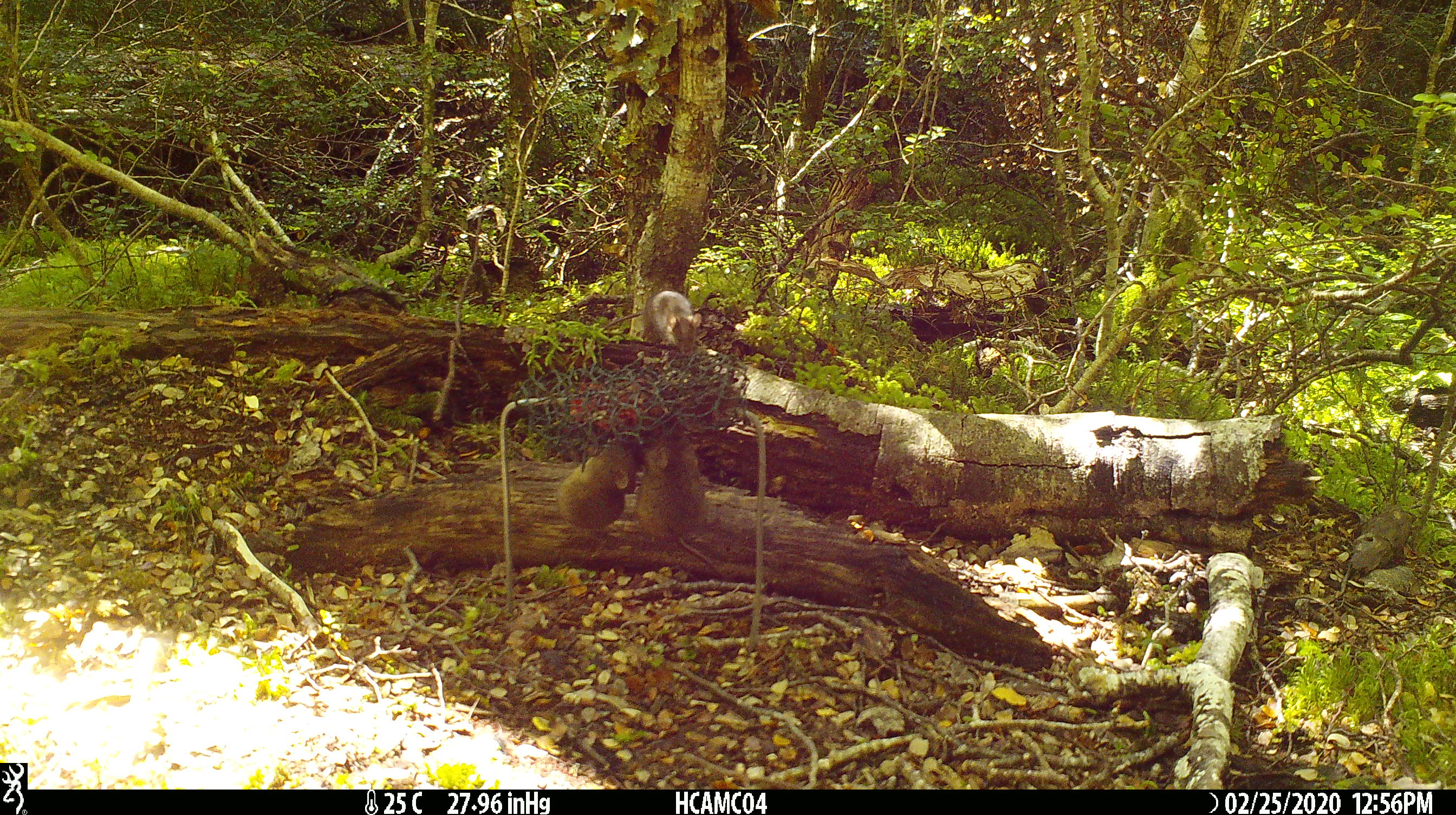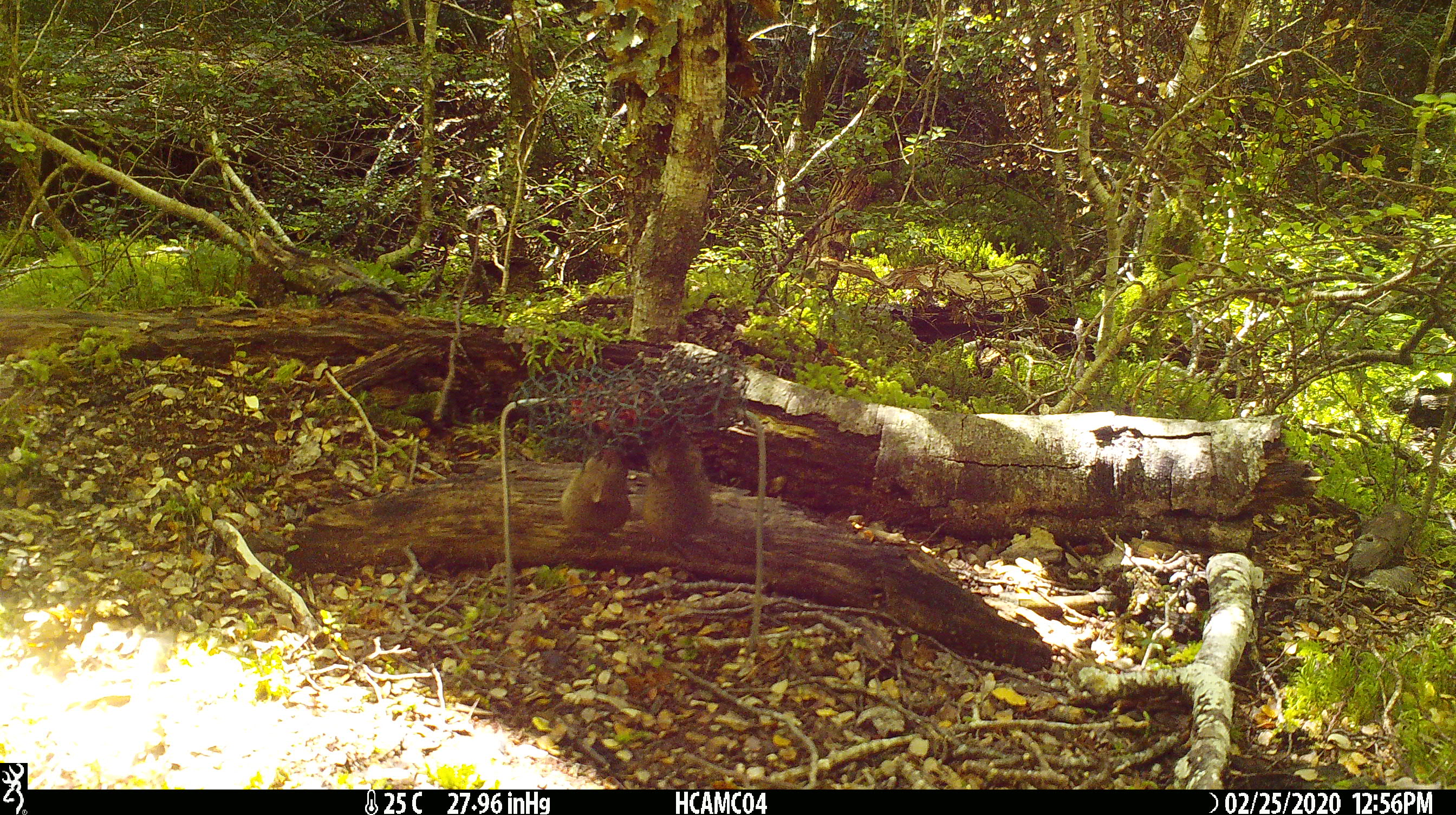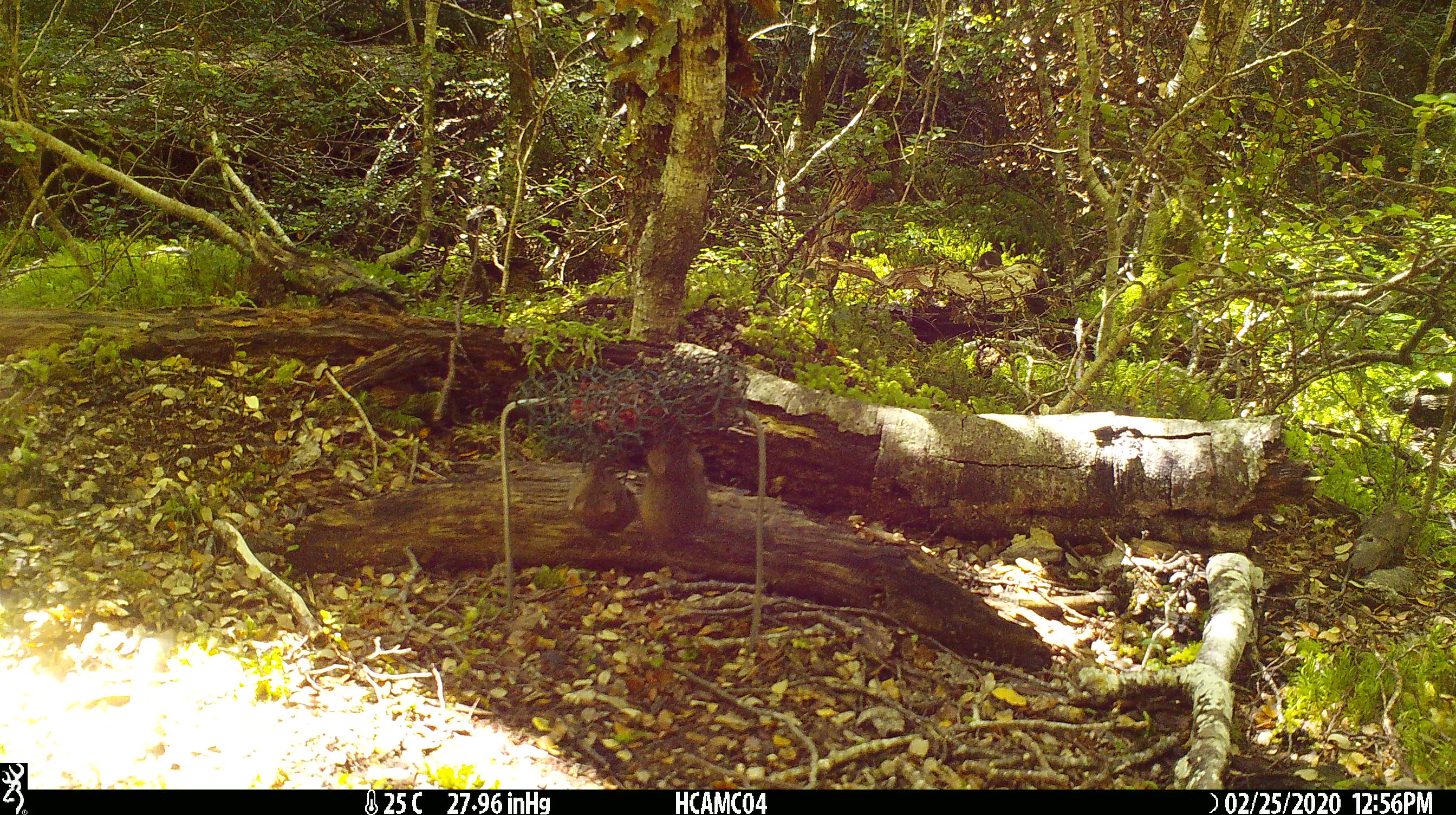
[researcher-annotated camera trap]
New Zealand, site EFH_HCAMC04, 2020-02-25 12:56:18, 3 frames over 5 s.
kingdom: Animalia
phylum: Chordata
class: Mammalia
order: Rodentia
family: Muridae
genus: Mus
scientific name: Mus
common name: mouse